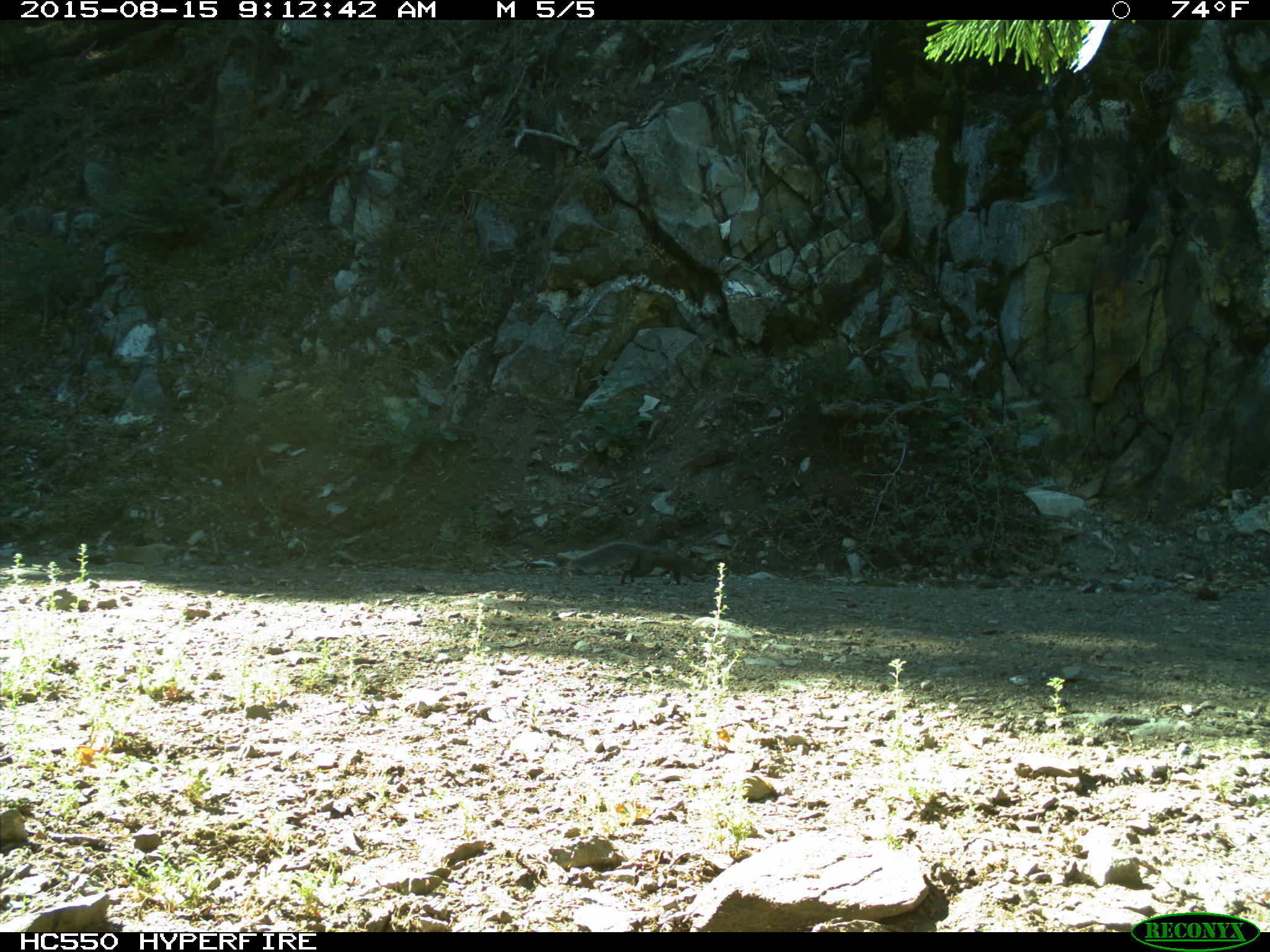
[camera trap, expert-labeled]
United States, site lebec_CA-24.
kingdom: Animalia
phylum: Chordata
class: Mammalia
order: Rodentia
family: Sciuridae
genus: Sciurus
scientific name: Sciurus carolinensis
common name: eastern gray squirrel